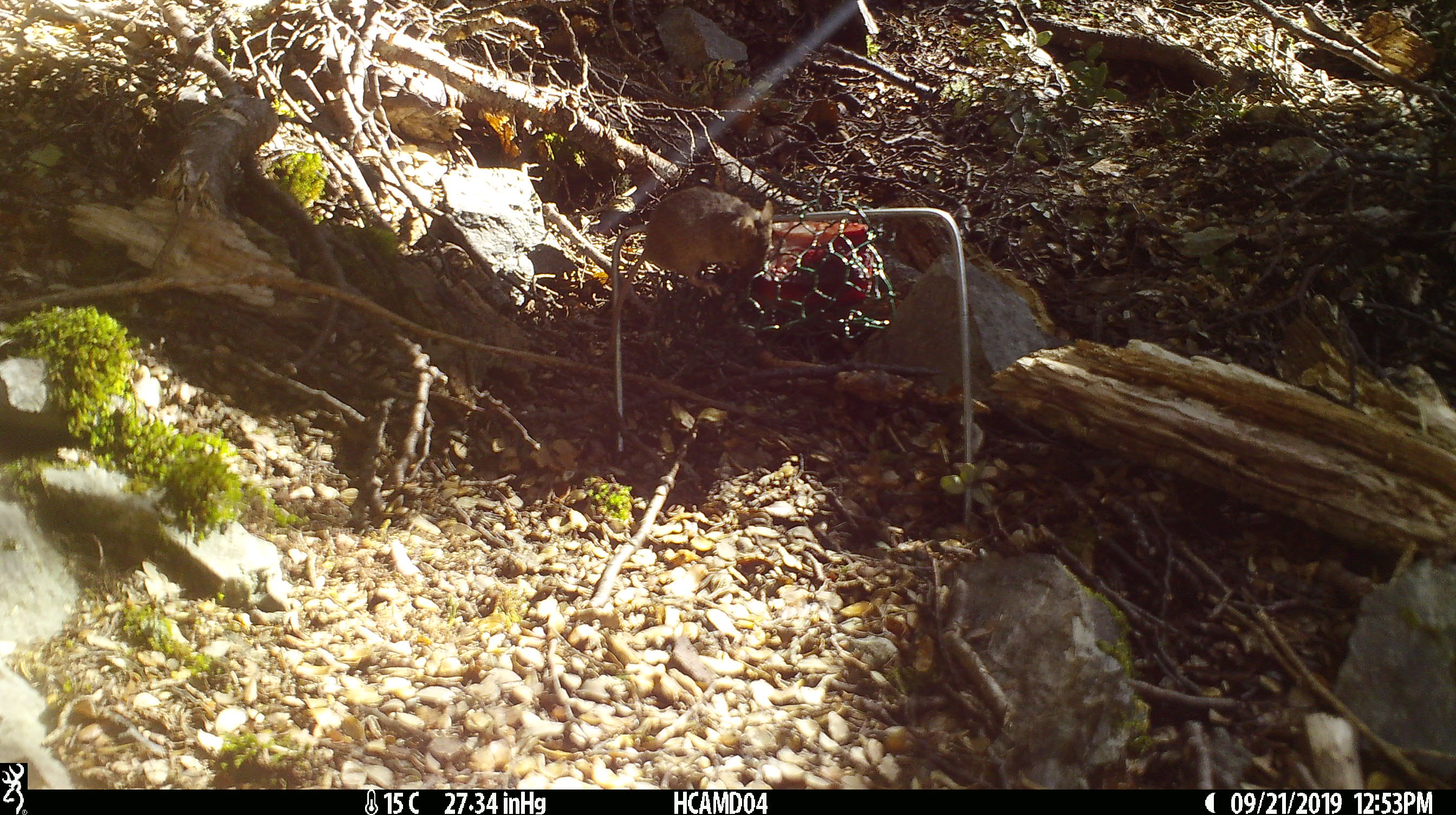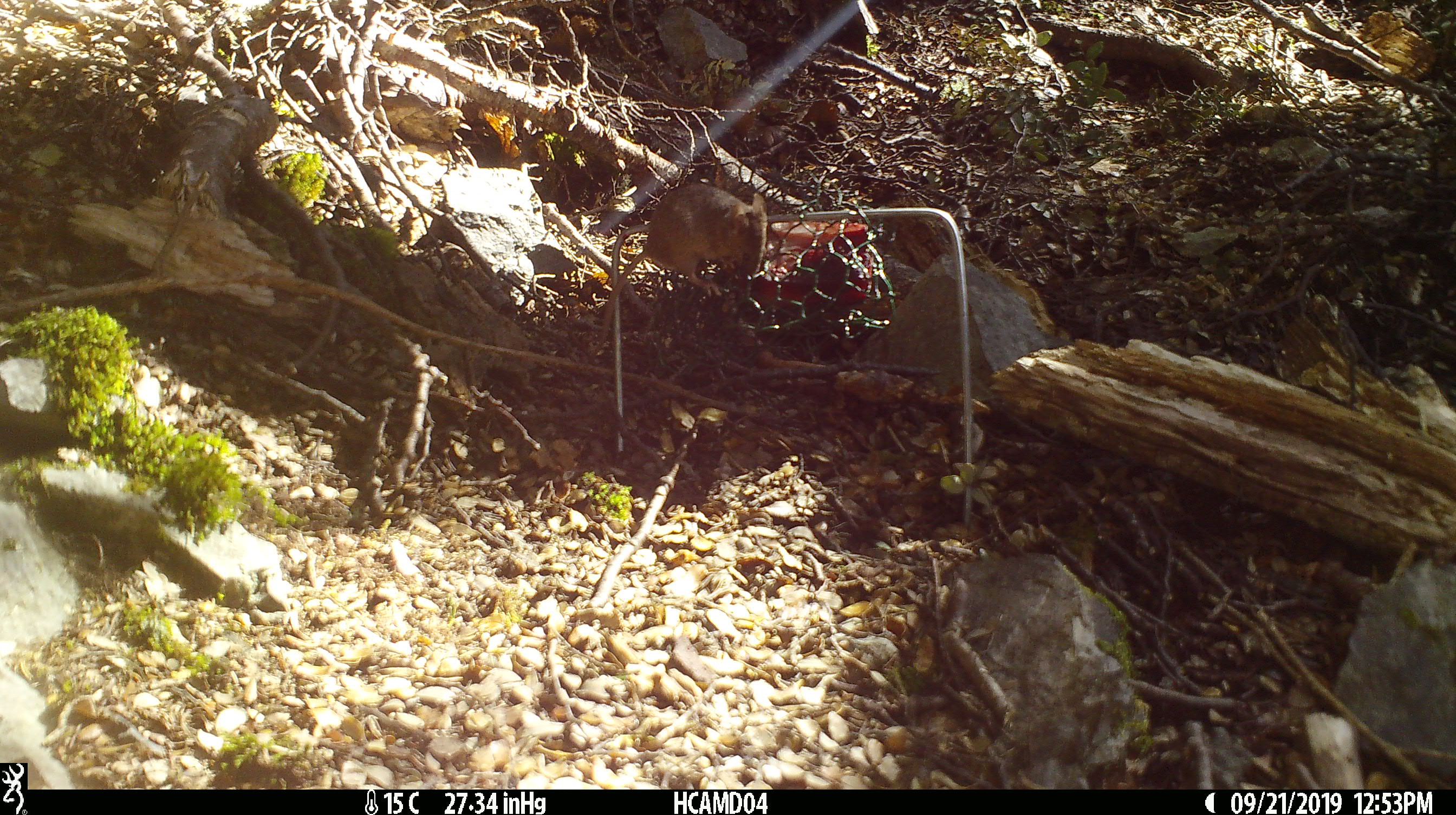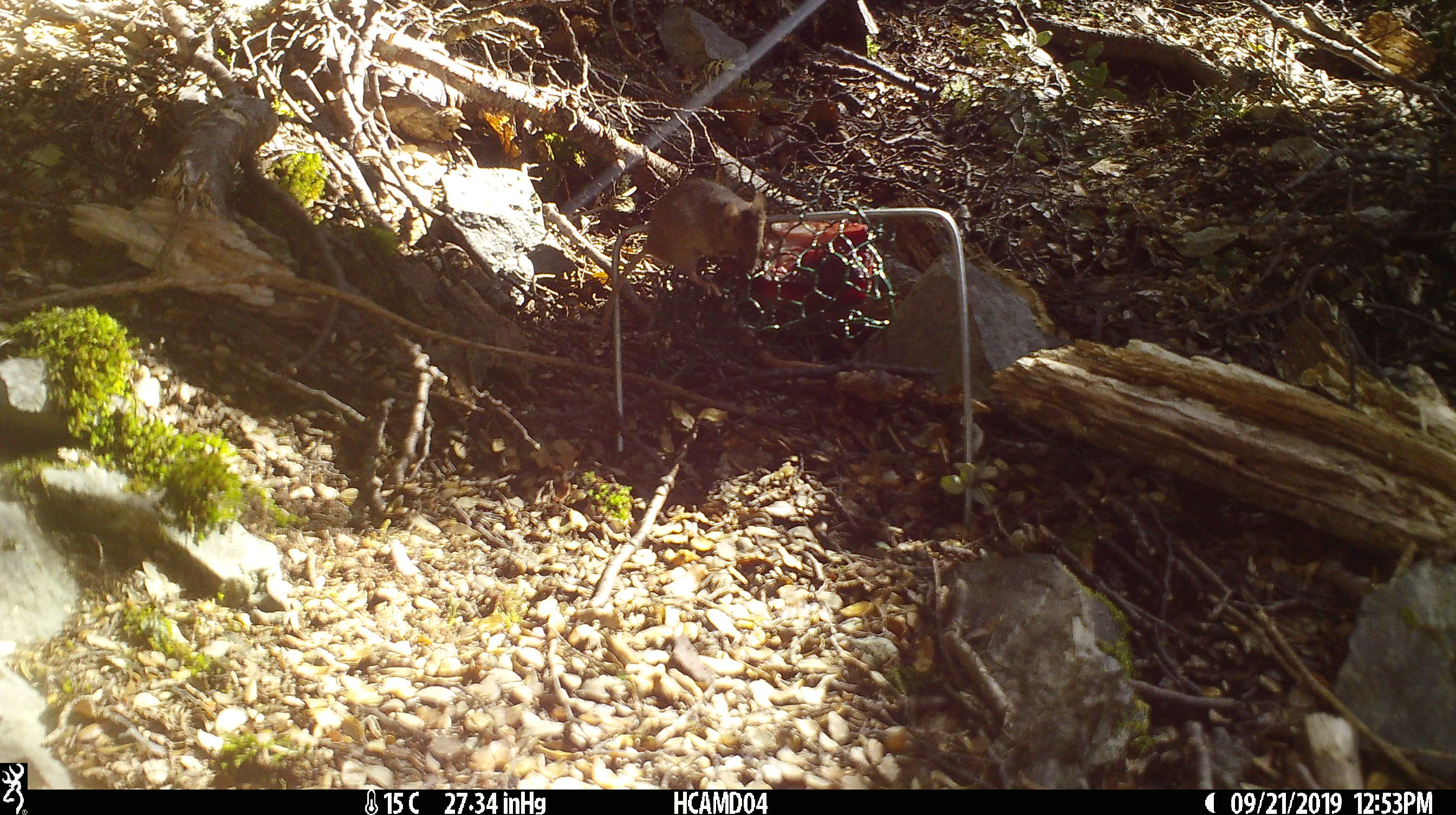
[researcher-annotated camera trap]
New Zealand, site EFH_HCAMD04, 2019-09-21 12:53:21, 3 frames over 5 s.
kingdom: Animalia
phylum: Chordata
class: Mammalia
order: Rodentia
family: Muridae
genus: Mus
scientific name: Mus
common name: mouse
Mouse (Mus).